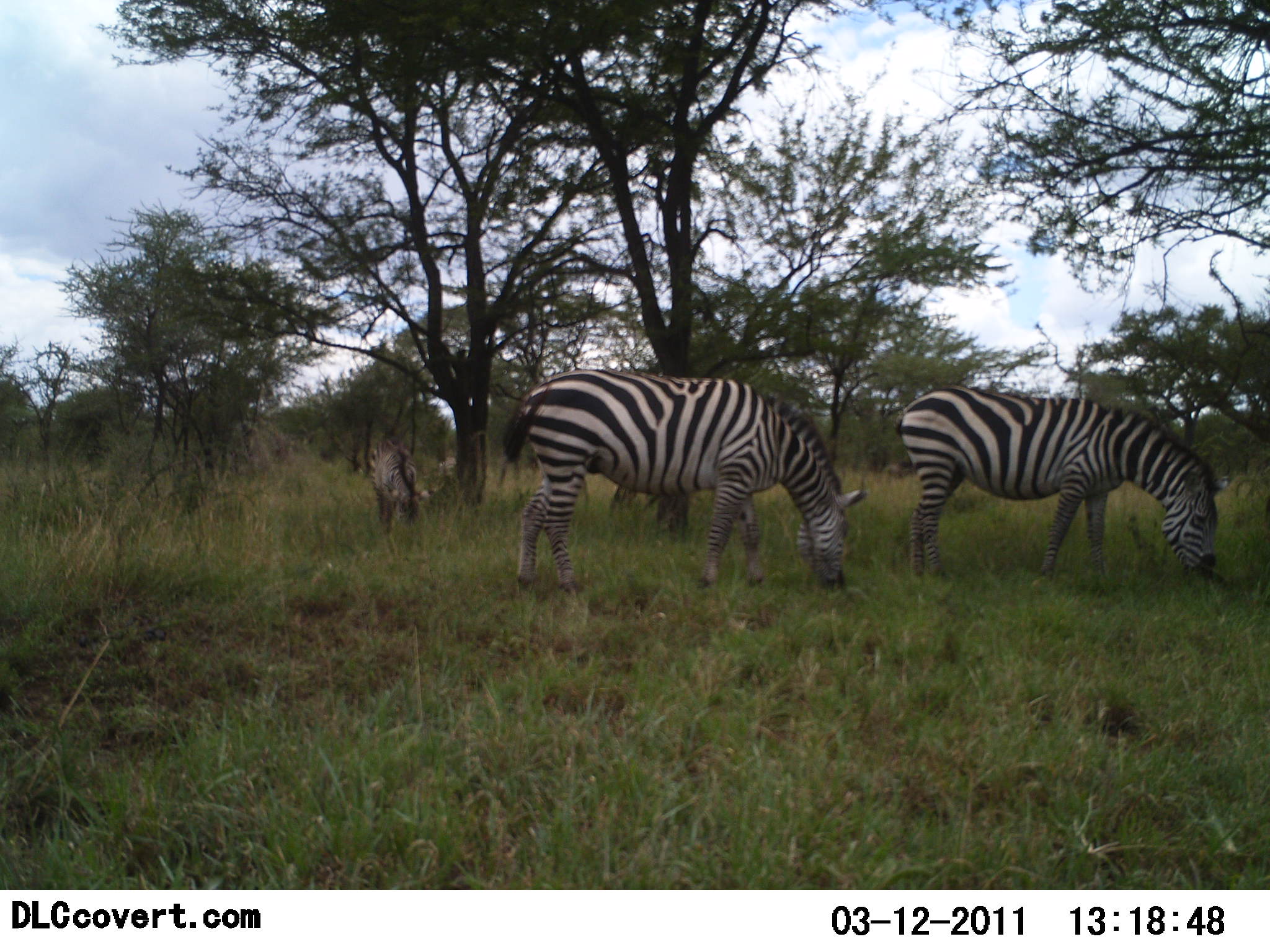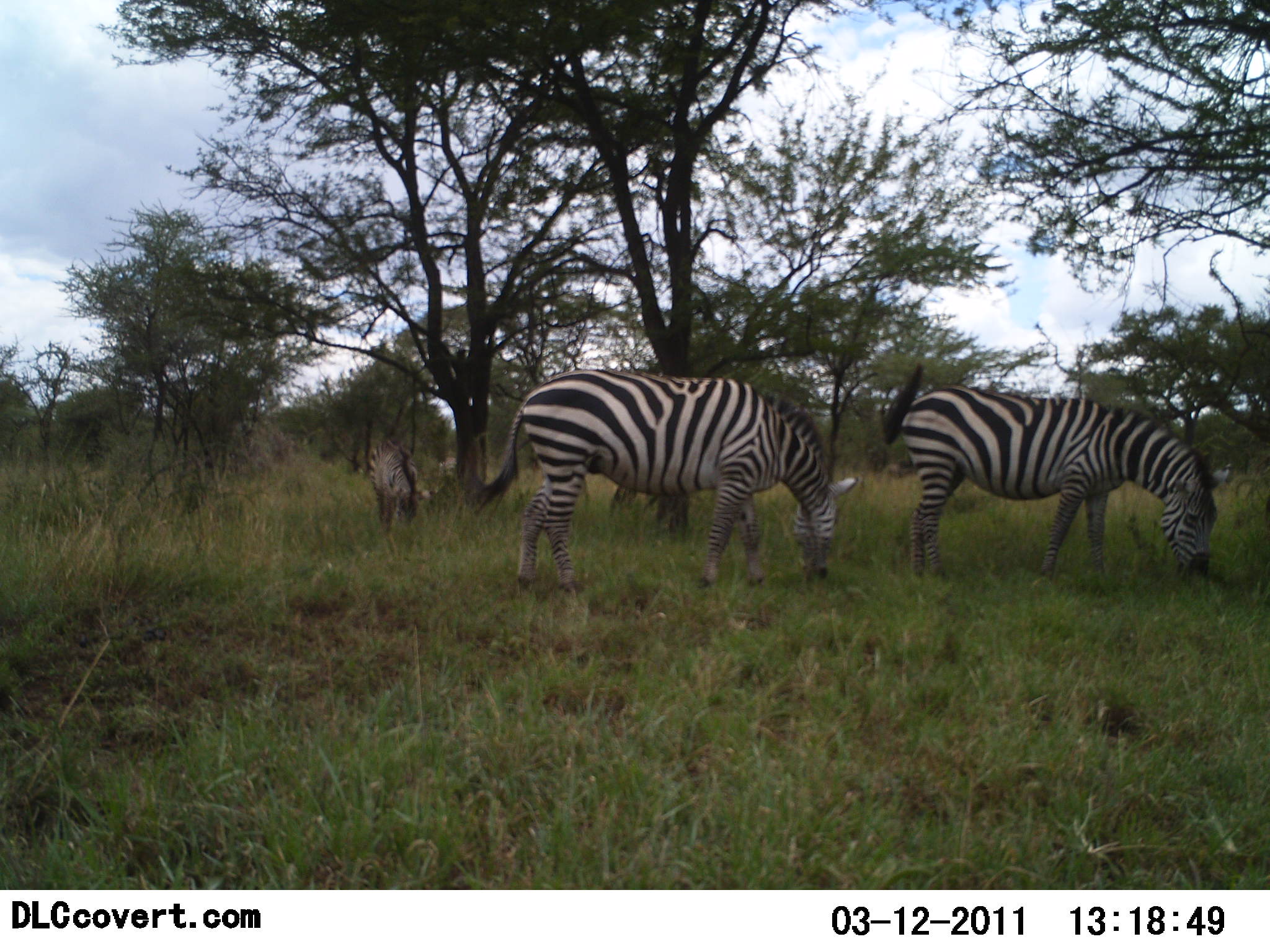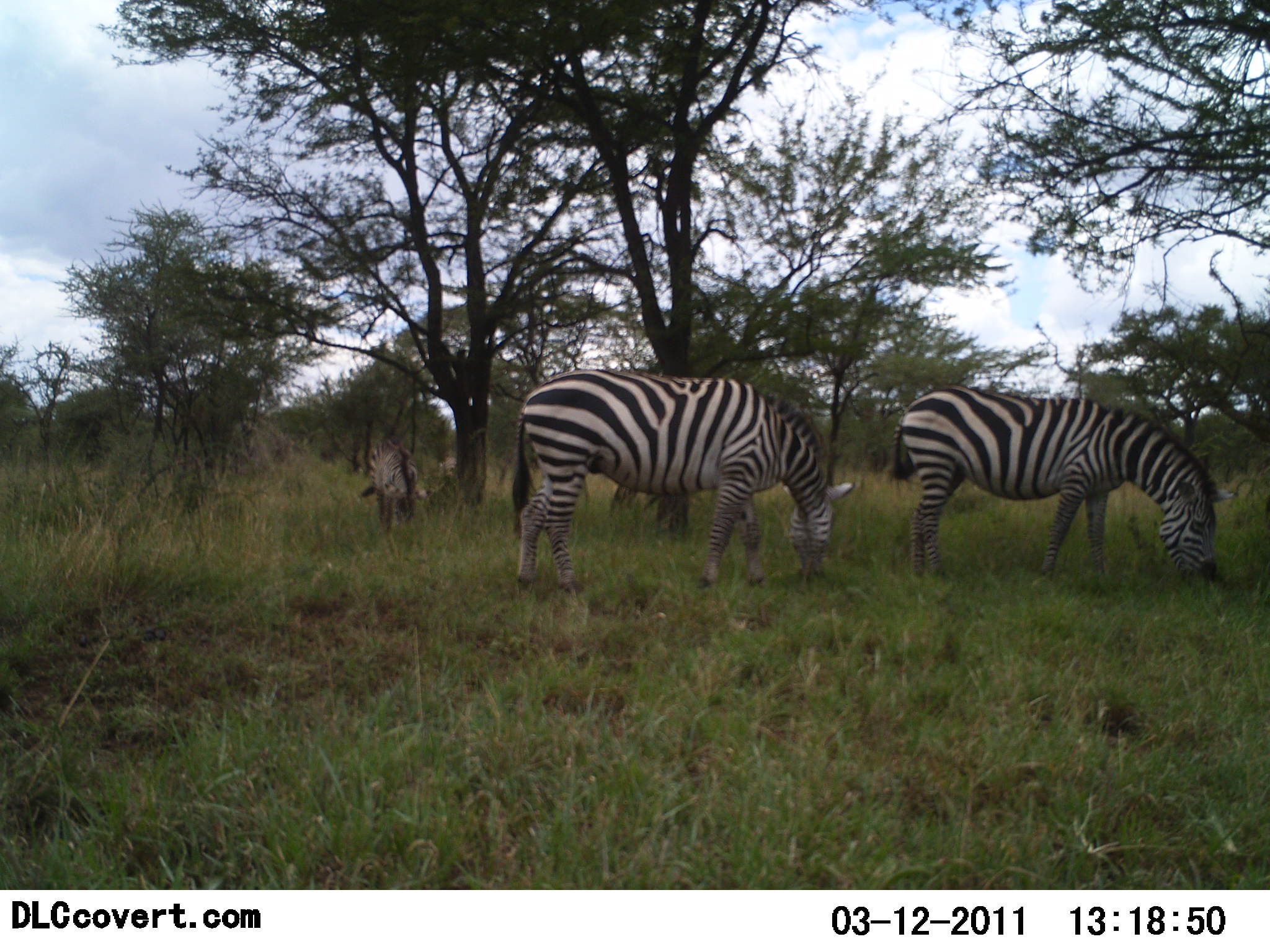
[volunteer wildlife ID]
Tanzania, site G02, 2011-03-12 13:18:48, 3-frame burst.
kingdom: Animalia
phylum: Chordata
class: Mammalia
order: Perissodactyla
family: Equidae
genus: Equus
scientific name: Equus quagga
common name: plains zebra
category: zebra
Zebra (plains zebra) (Equus quagga), count 3. Behavior (volunteer vote fractions): standing 17%, resting 0%, moving 0%, interacting 0%. Young present (vote fraction): 8%. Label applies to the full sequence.